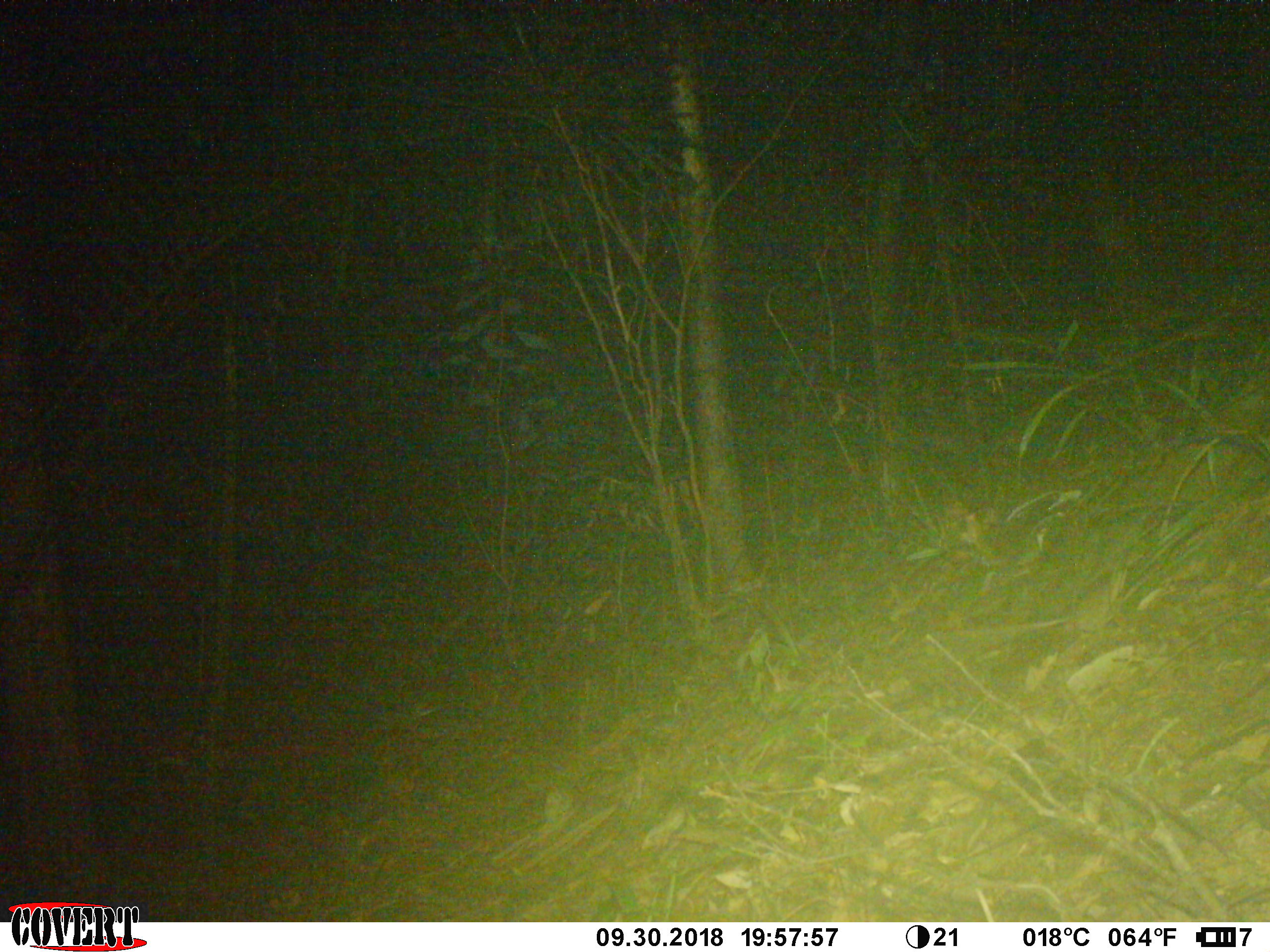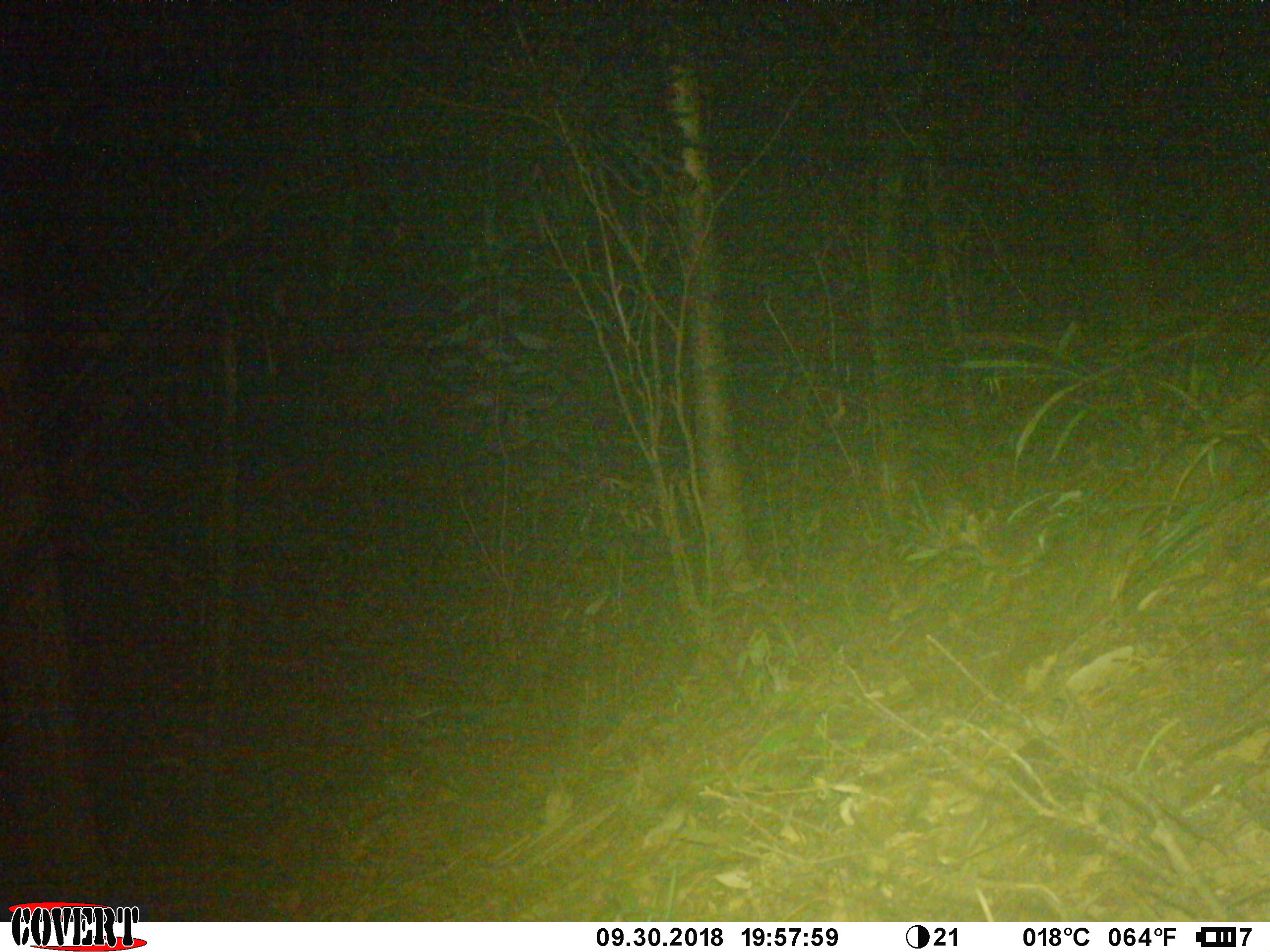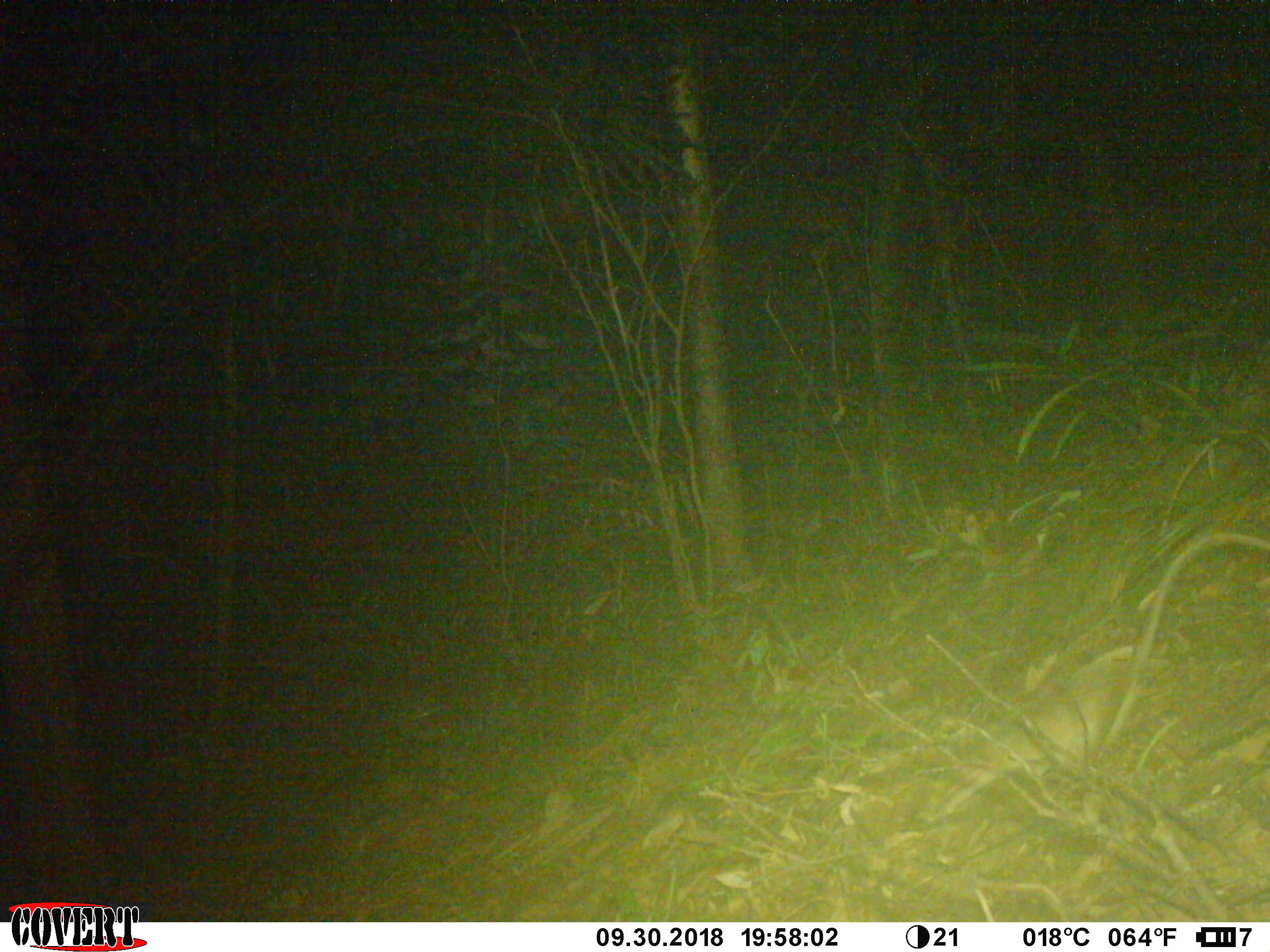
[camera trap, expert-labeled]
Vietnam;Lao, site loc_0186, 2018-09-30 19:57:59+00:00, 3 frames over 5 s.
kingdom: Animalia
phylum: Chordata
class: Mammalia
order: Rodentia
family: Muridae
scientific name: Muridae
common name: old-world mice and rats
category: unidentified murid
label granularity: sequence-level